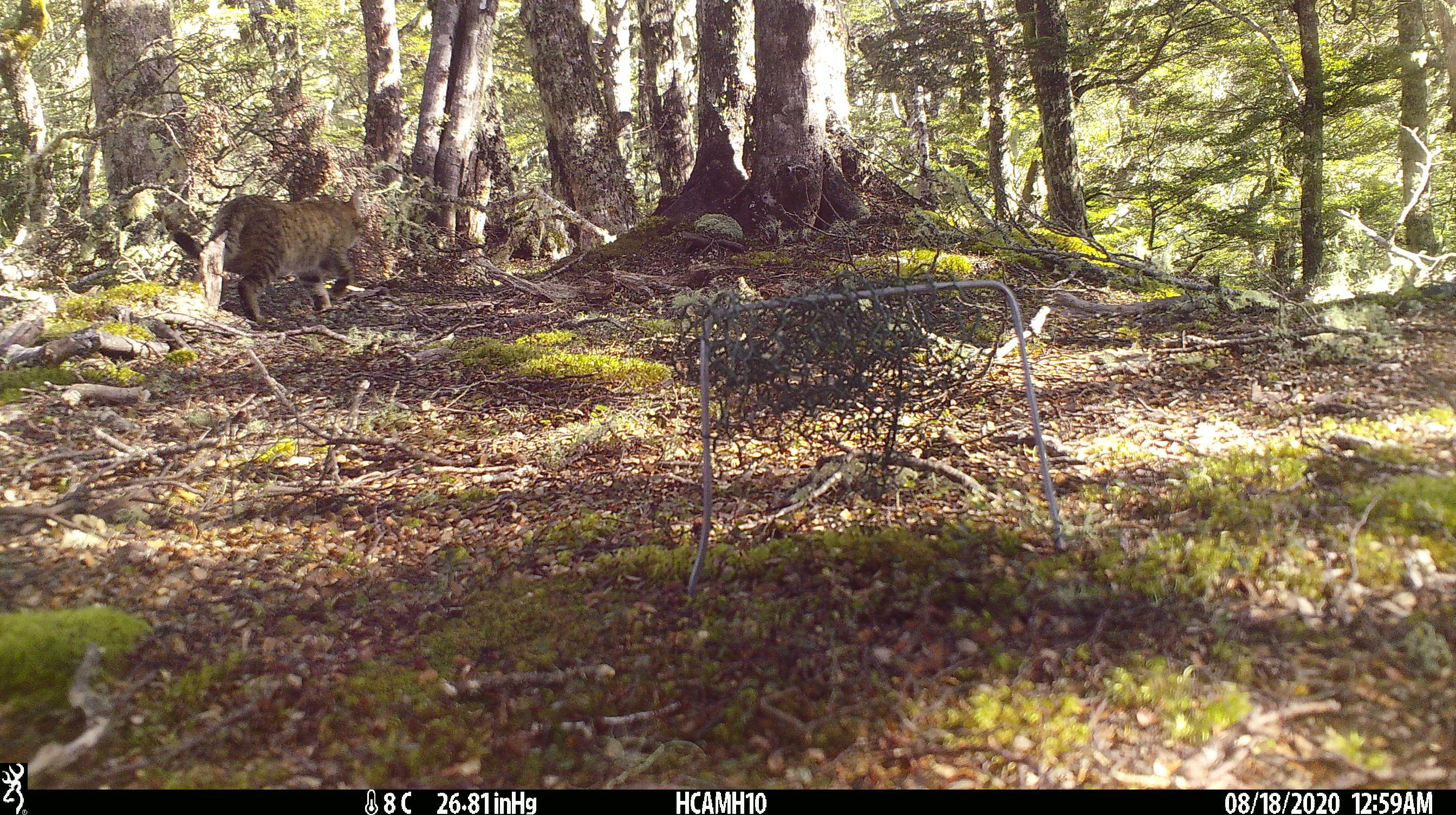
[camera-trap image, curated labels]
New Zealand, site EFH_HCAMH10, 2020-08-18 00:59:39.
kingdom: Animalia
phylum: Chordata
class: Mammalia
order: Carnivora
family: Felidae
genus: Felis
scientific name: Felis catus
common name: domestic cat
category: cat